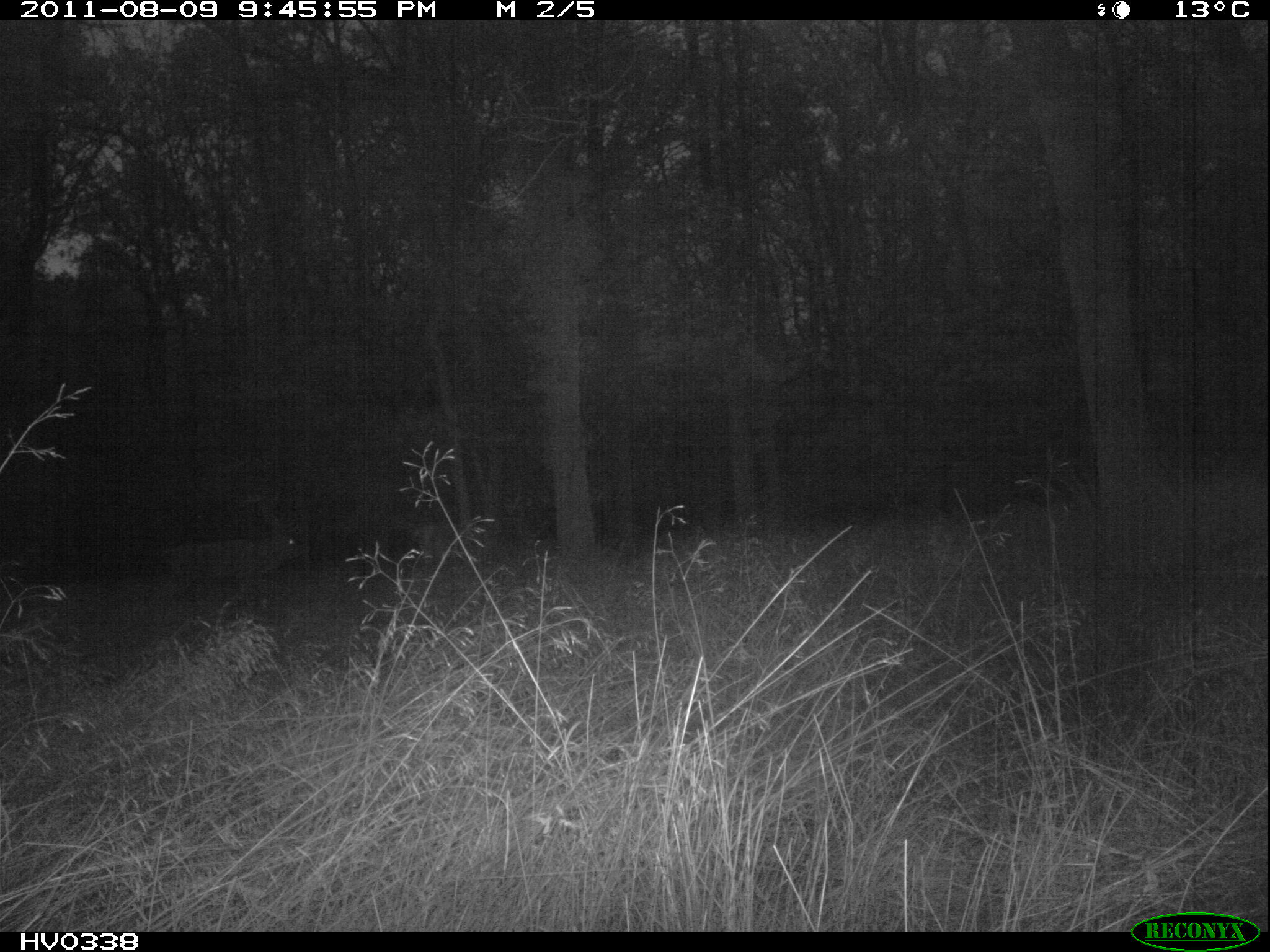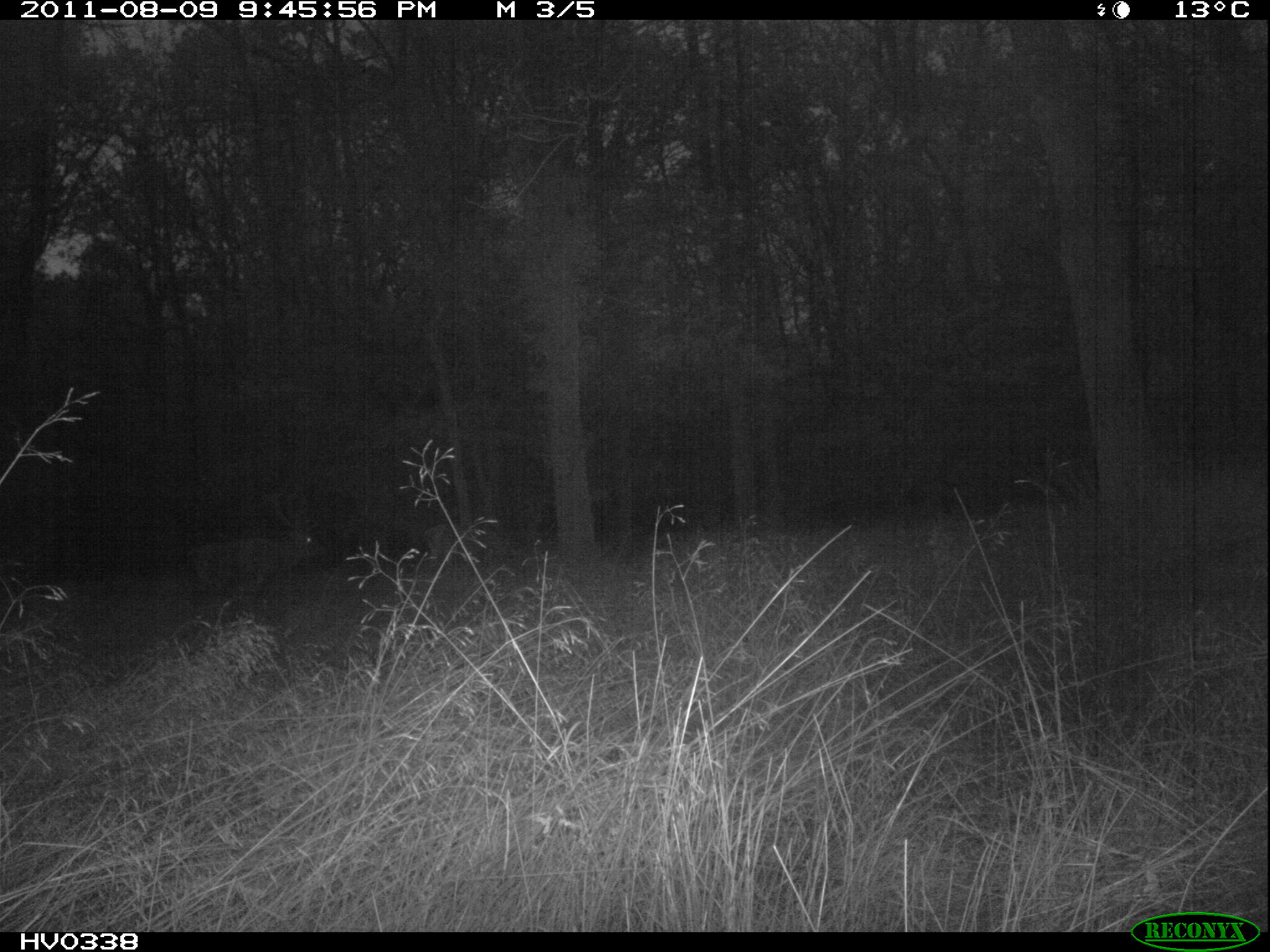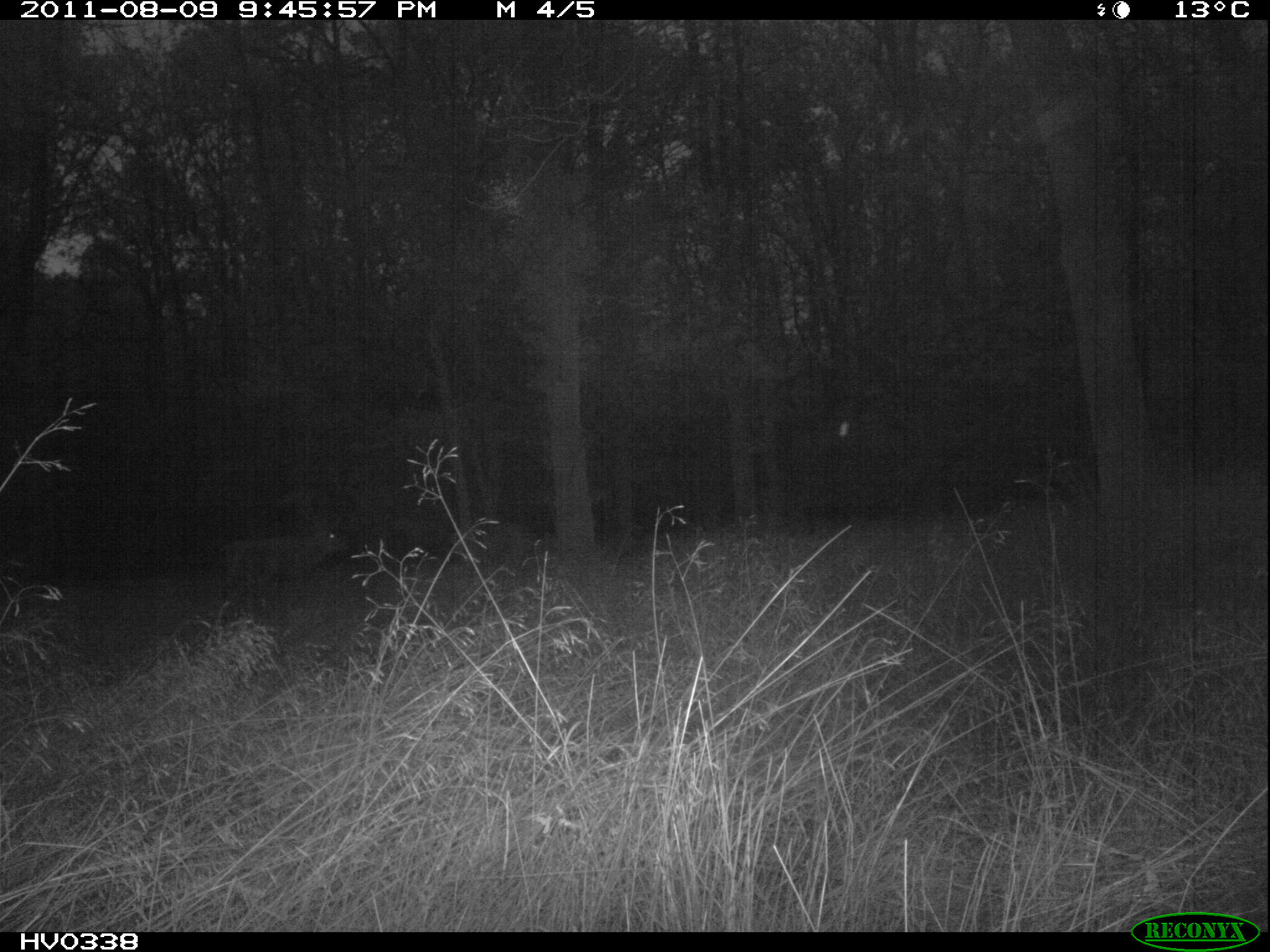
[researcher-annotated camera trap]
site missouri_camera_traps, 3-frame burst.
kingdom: Animalia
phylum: Chordata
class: Mammalia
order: Artiodactyla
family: Cervidae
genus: Cervus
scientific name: Cervus elaphus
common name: red deer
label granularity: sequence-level